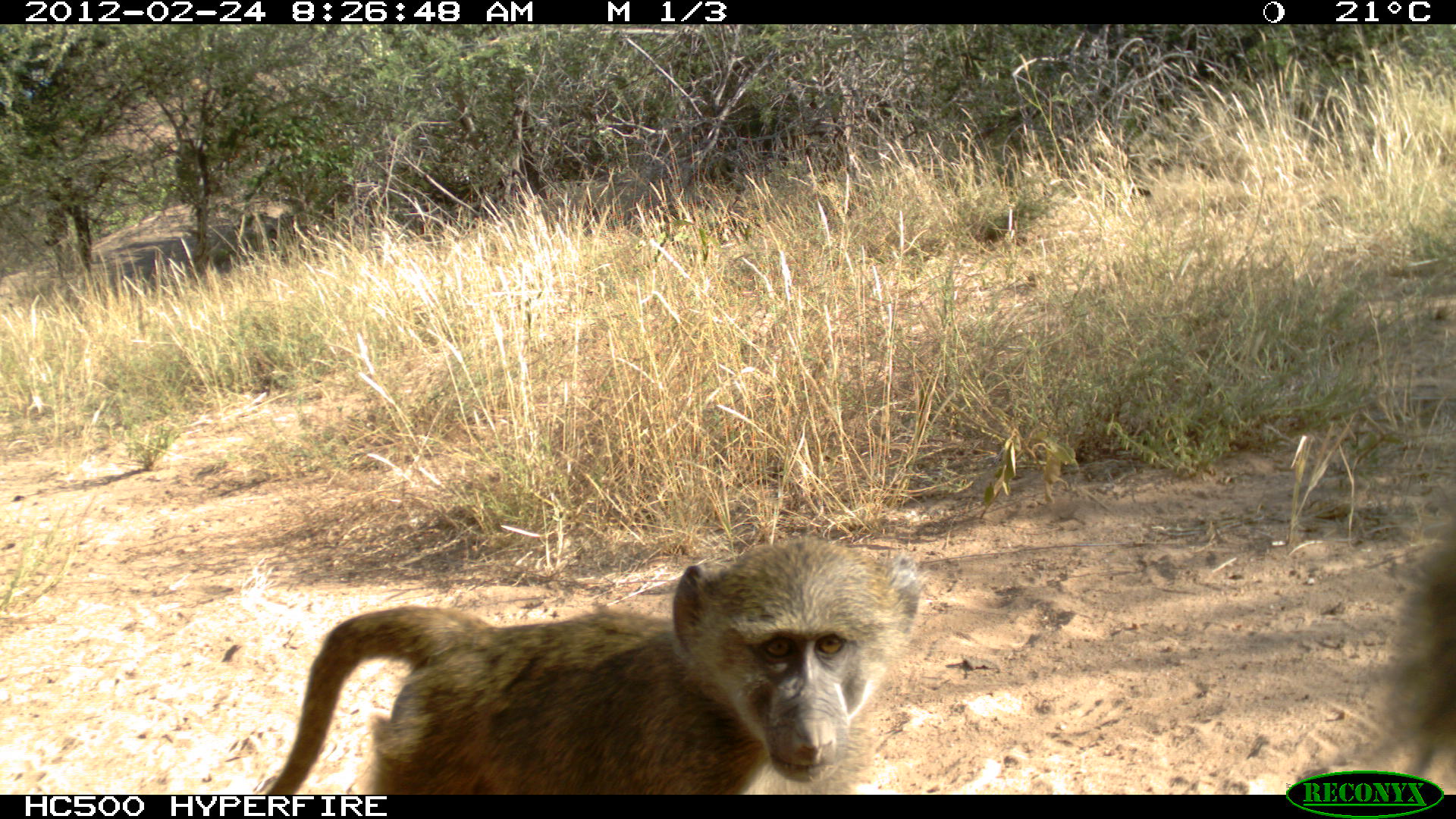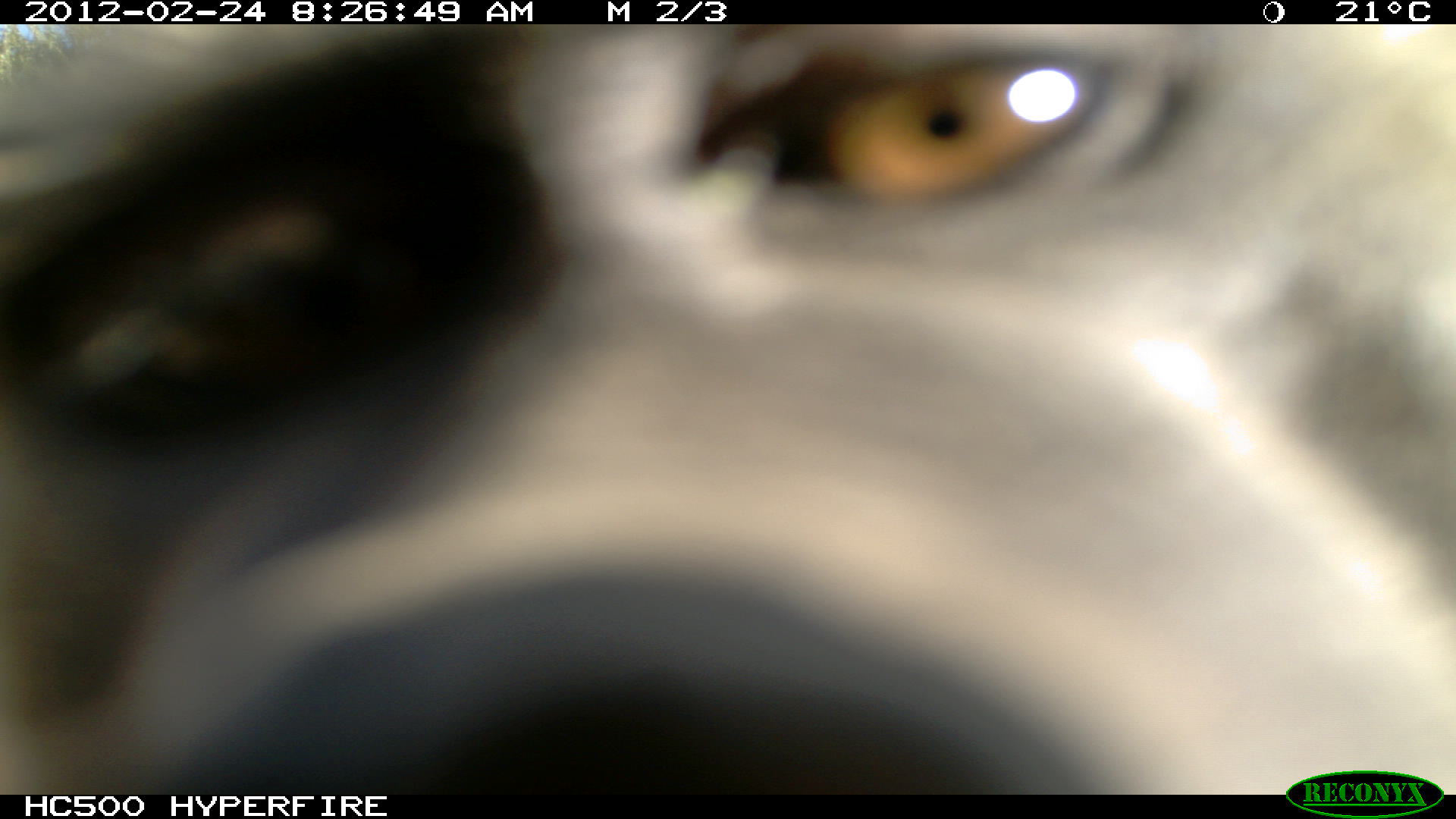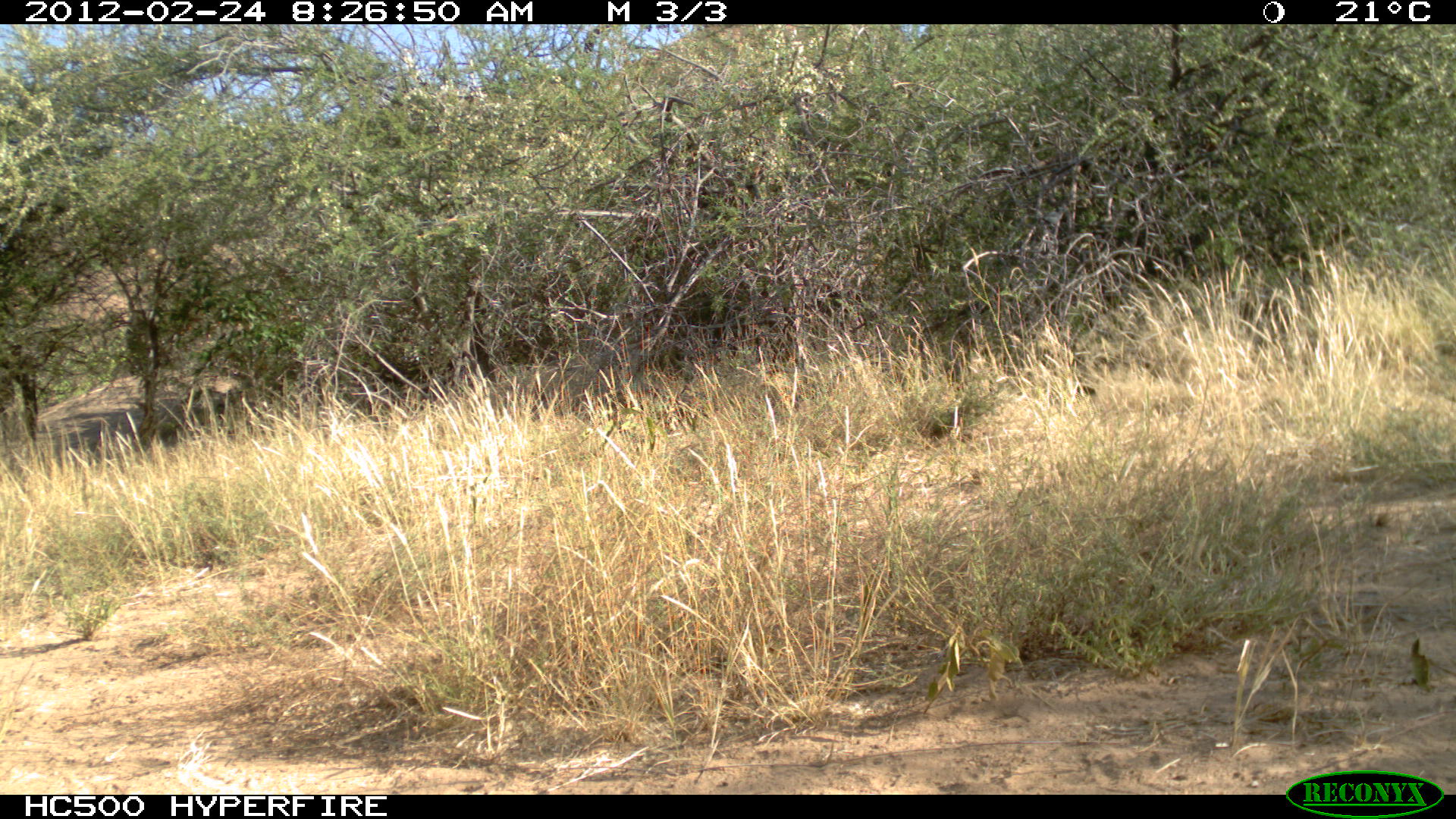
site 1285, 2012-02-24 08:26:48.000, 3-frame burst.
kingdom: Animalia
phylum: Chordata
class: Mammalia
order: Primates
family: Cercopithecidae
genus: Papio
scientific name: Papio anubis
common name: olive baboon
Papio anubis (olive baboon), count 2.